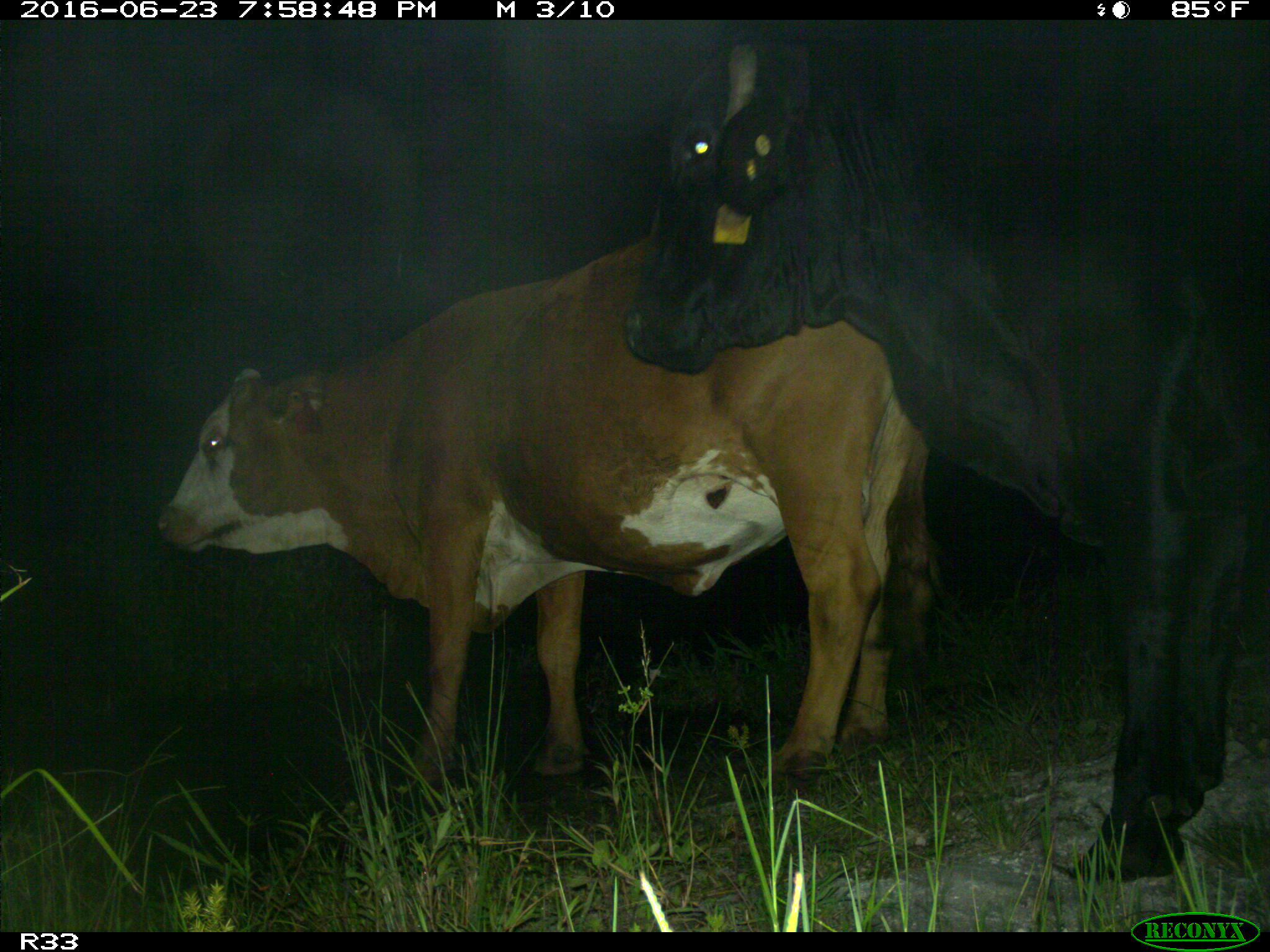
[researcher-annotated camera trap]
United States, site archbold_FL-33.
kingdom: Animalia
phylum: Chordata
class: Mammalia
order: Artiodactyla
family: Bovidae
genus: Bos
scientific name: Bos taurus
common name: domestic cow